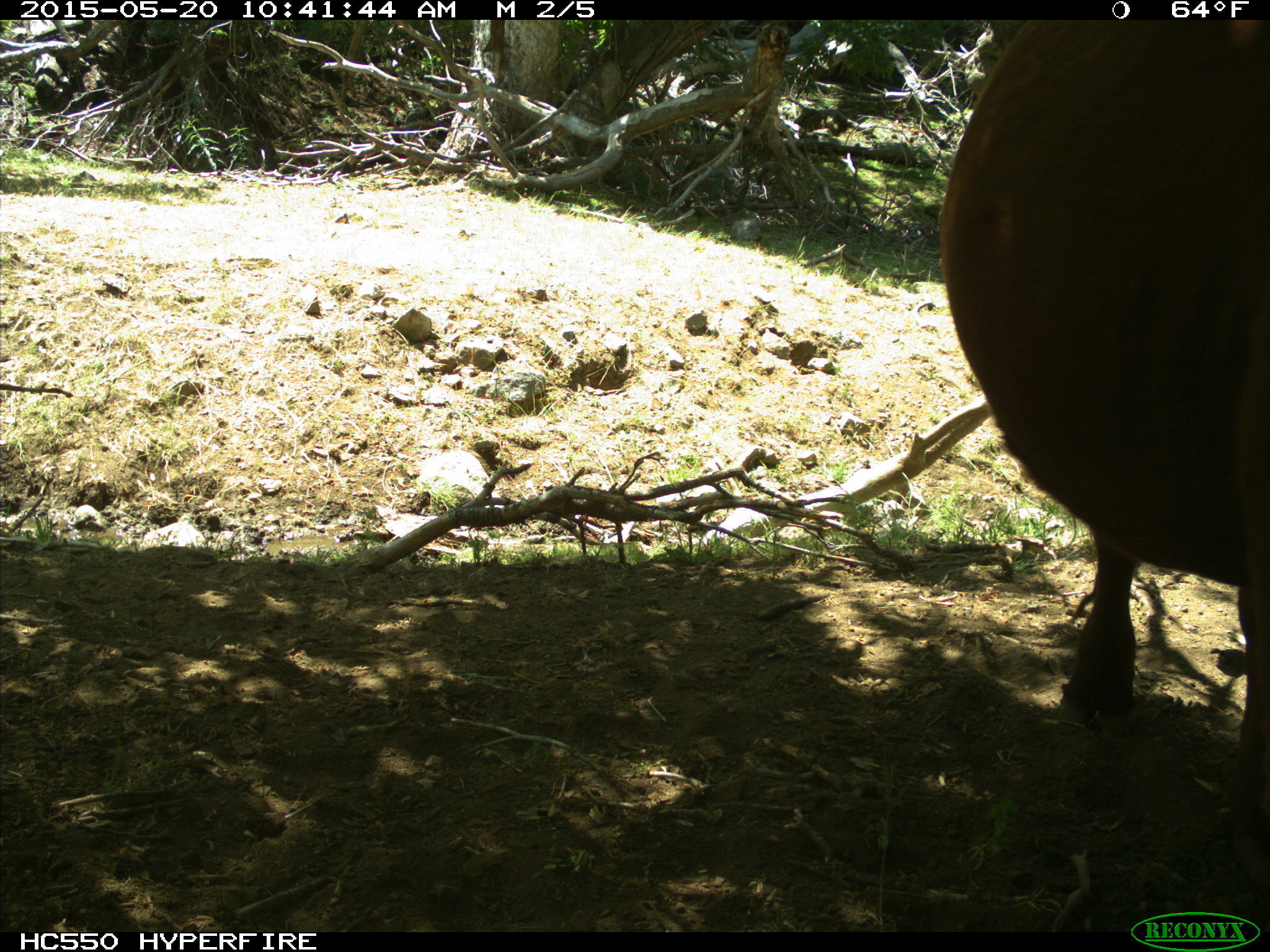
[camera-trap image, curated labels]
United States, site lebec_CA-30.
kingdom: Animalia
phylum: Chordata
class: Mammalia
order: Artiodactyla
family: Bovidae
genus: Bos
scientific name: Bos taurus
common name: domestic cow